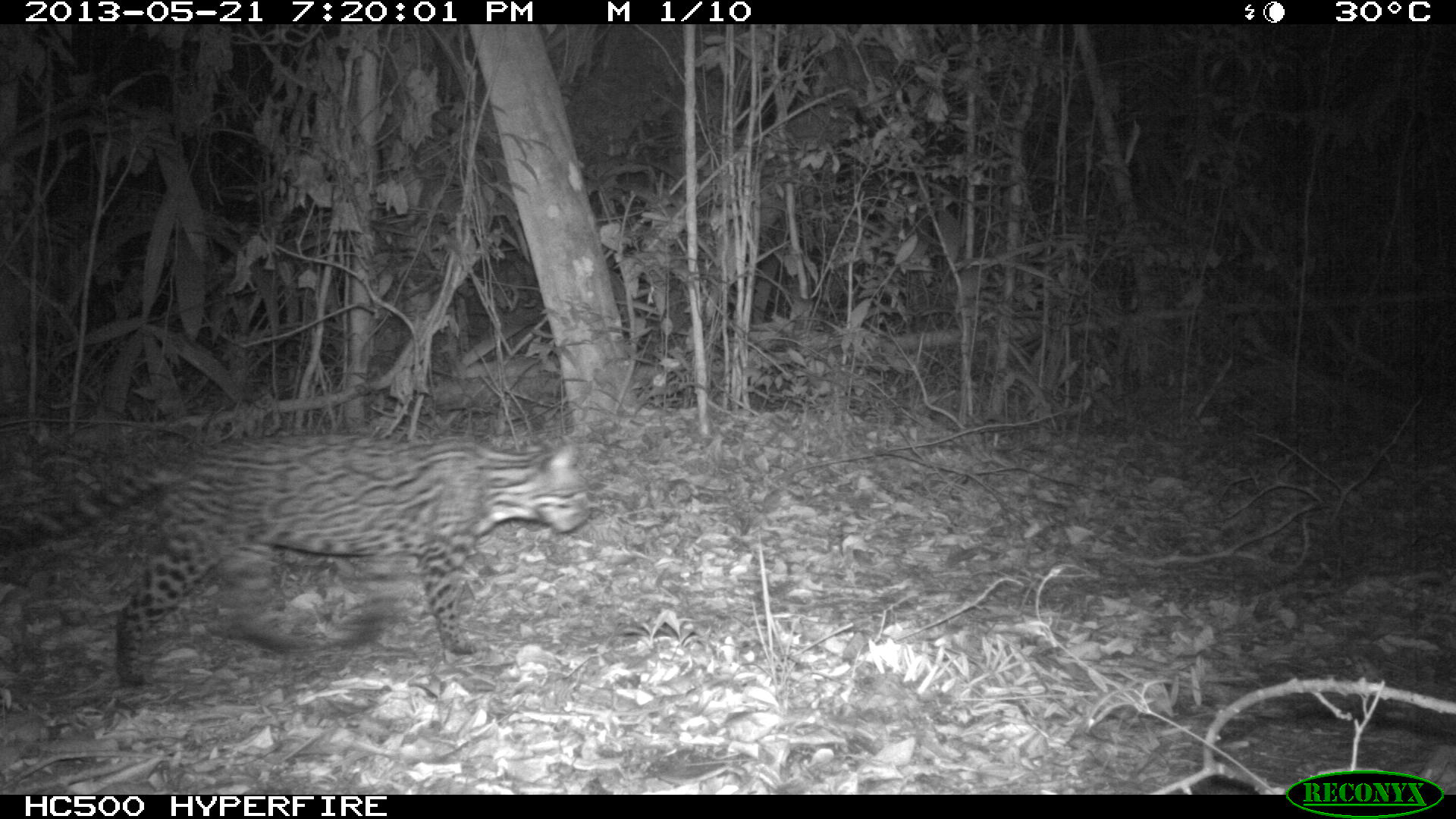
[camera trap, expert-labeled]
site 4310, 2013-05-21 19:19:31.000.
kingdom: Animalia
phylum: Chordata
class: Mammalia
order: Carnivora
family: Felidae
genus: Leopardus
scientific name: Leopardus pardalis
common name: ocelot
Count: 1.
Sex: female.